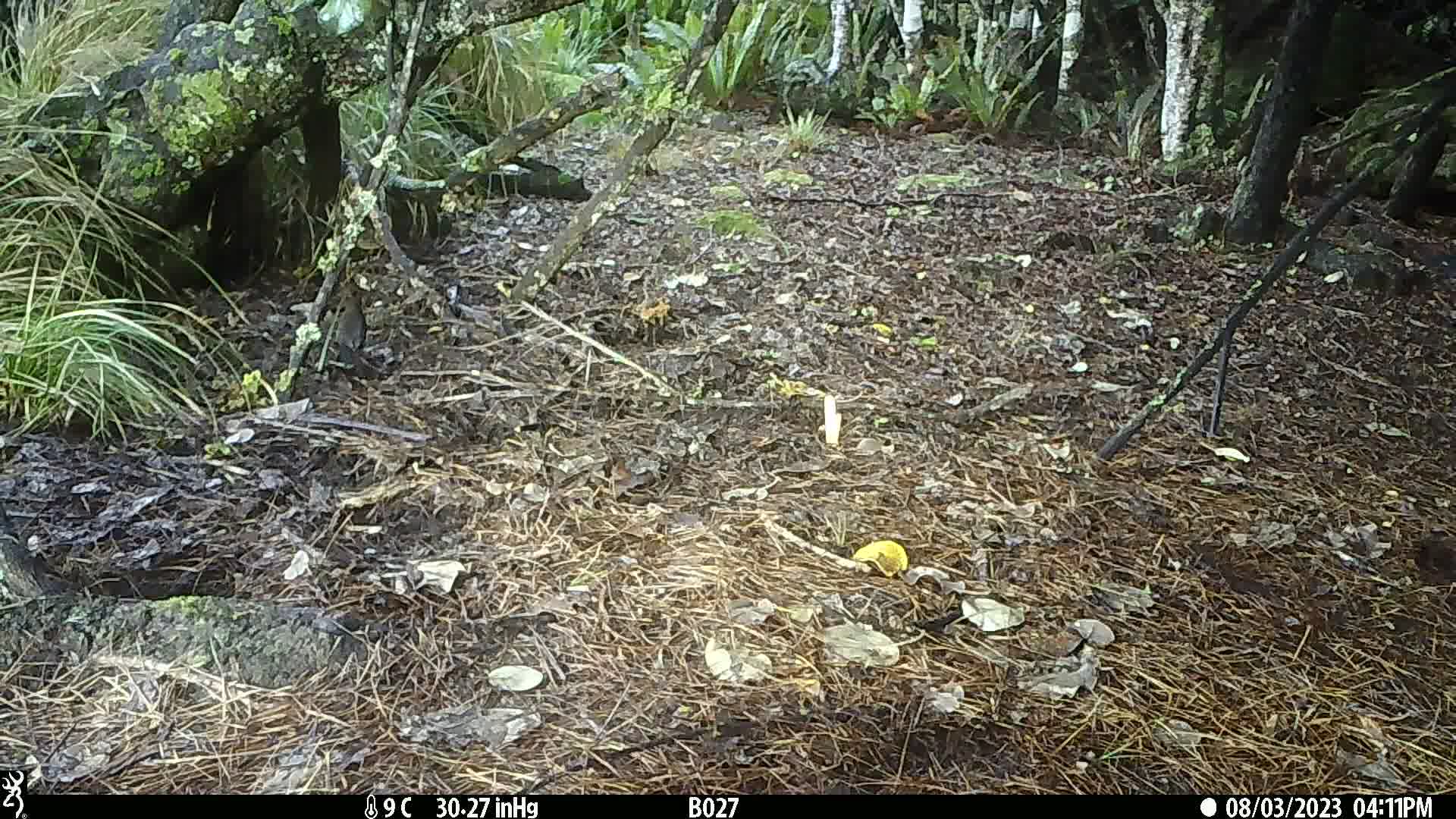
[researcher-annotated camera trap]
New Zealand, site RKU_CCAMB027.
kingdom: Animalia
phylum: Chordata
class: Aves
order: Passeriformes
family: Turdidae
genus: Turdus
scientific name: Turdus merula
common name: eurasian blackbird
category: blackbird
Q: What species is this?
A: Blackbird (eurasian blackbird) (Turdus merula).